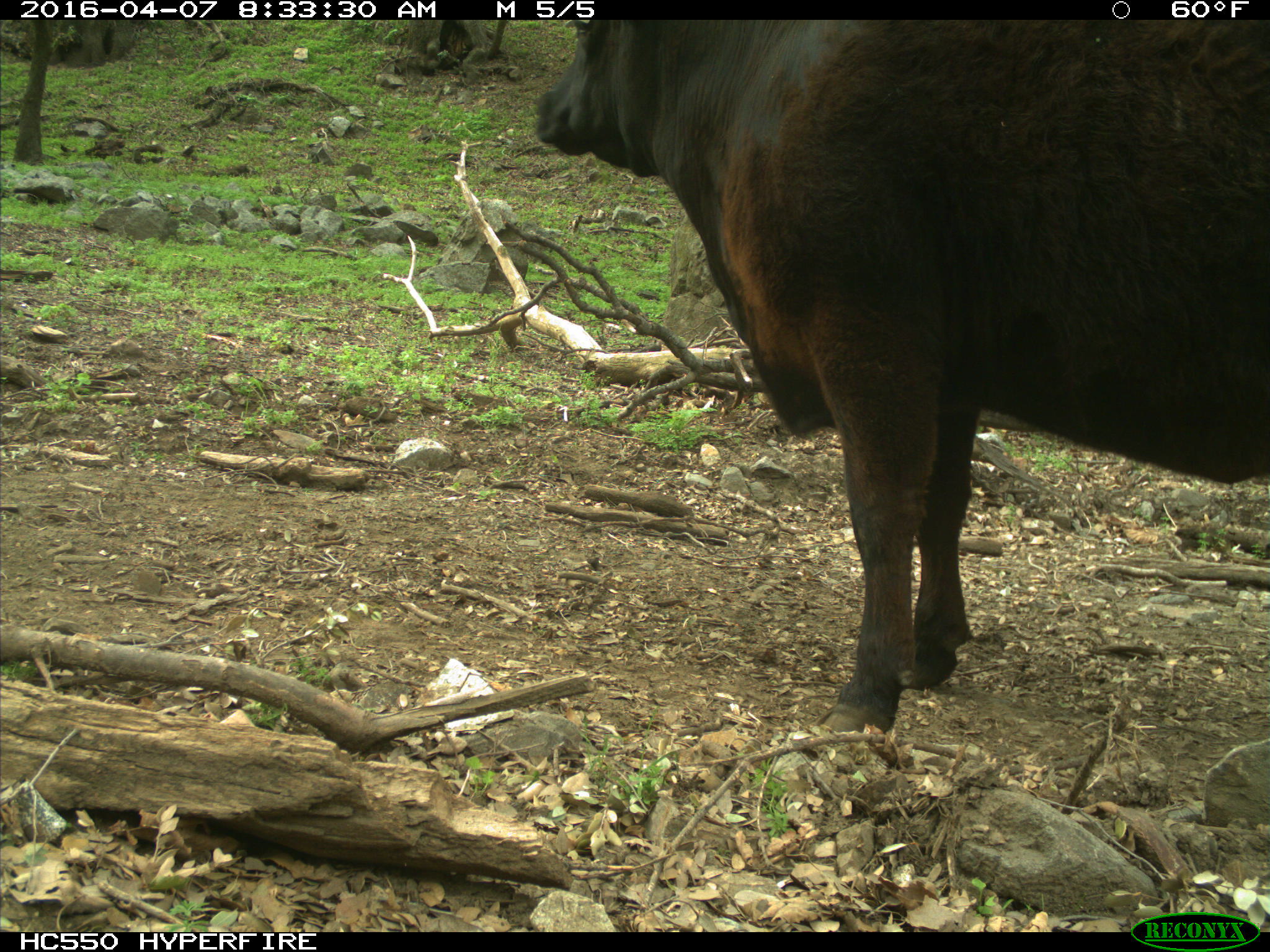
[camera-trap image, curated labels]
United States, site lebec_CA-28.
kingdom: Animalia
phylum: Chordata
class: Mammalia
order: Artiodactyla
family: Bovidae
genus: Bos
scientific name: Bos taurus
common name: domestic cow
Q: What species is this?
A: Bos taurus (domestic cow).